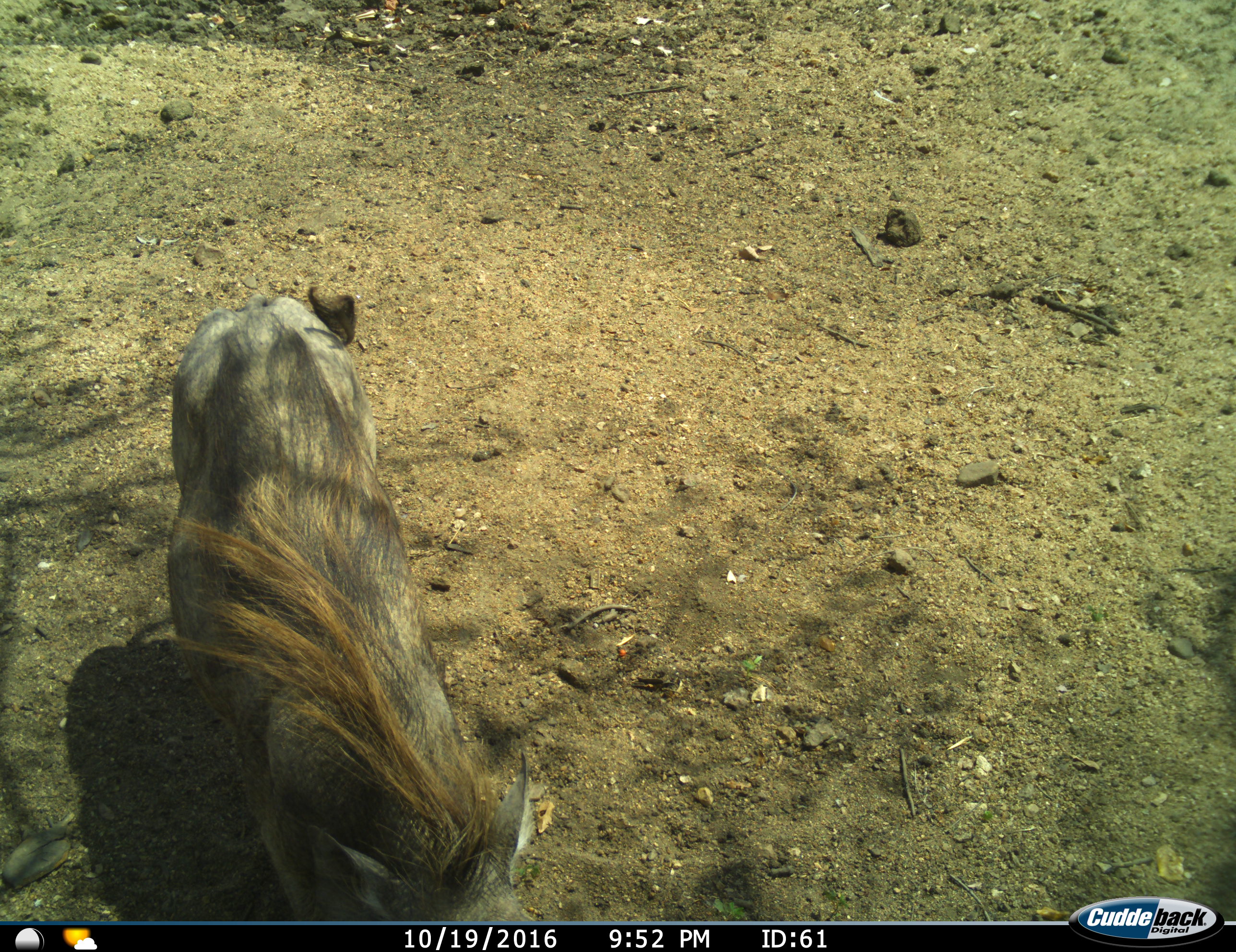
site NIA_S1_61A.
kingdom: Animalia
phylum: Chordata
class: Mammalia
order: Artiodactyla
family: Suidae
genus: Phacochoerus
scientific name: Phacochoerus africanus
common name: warthog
Warthog (Phacochoerus africanus), count 1. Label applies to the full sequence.